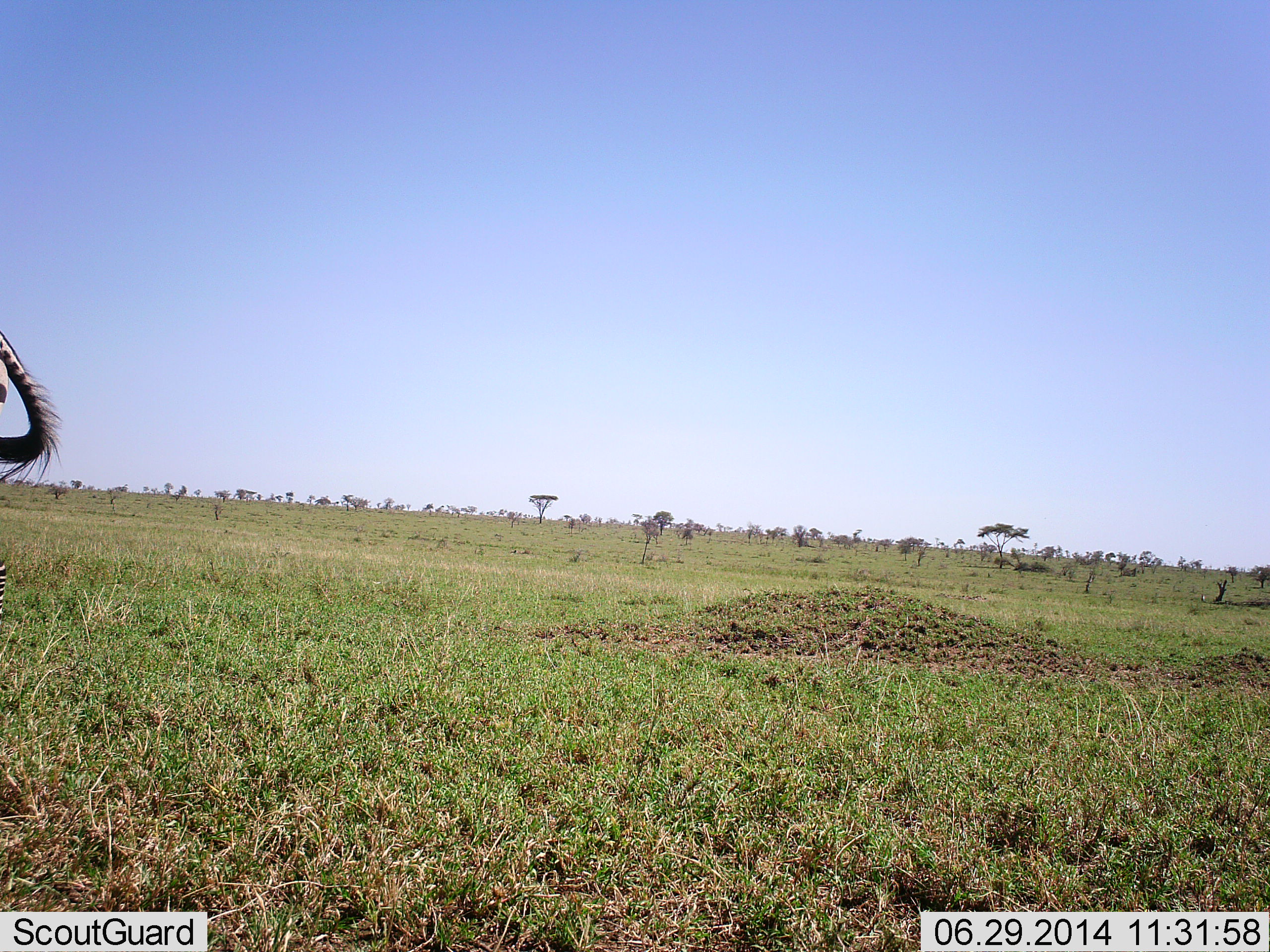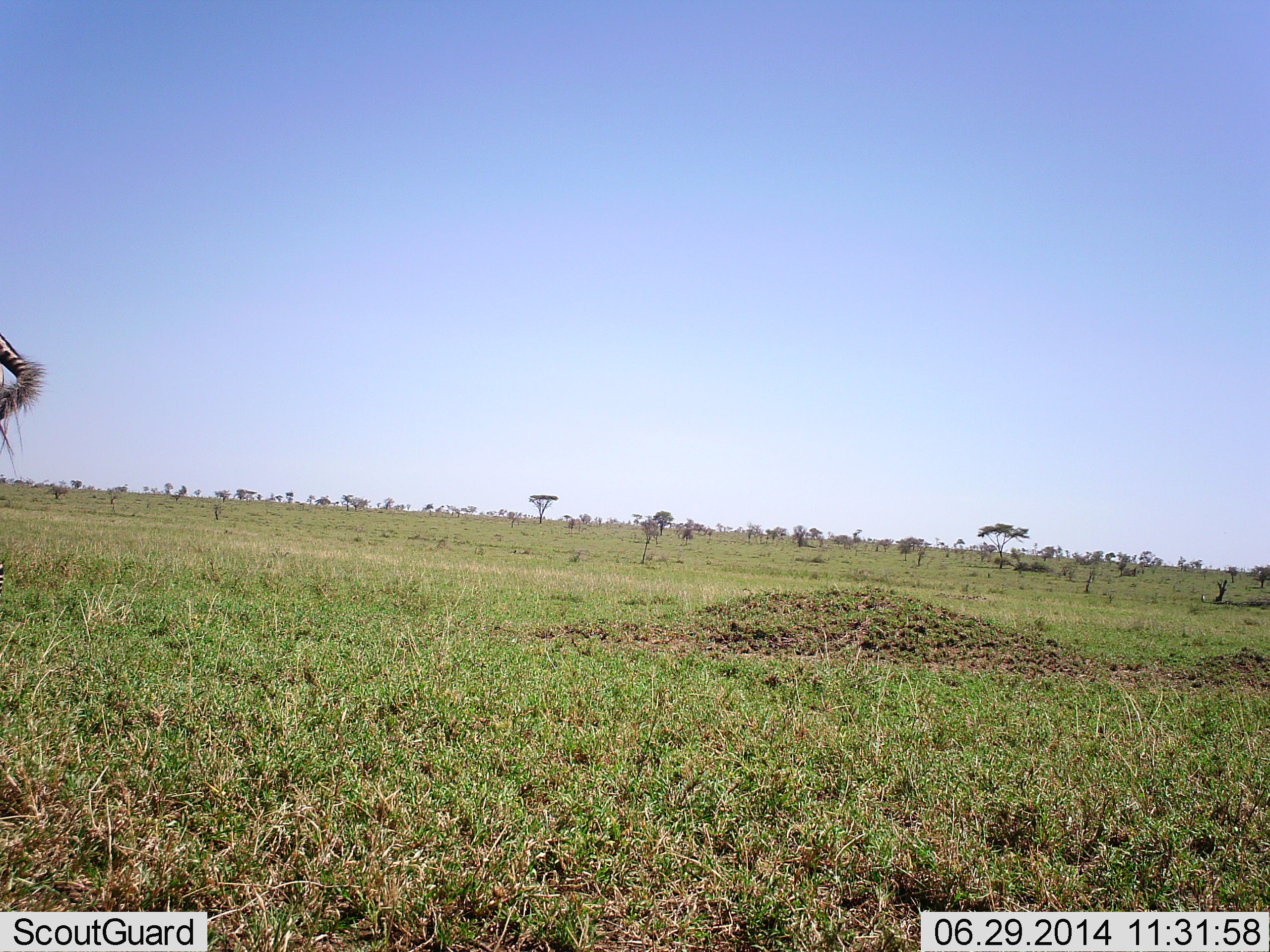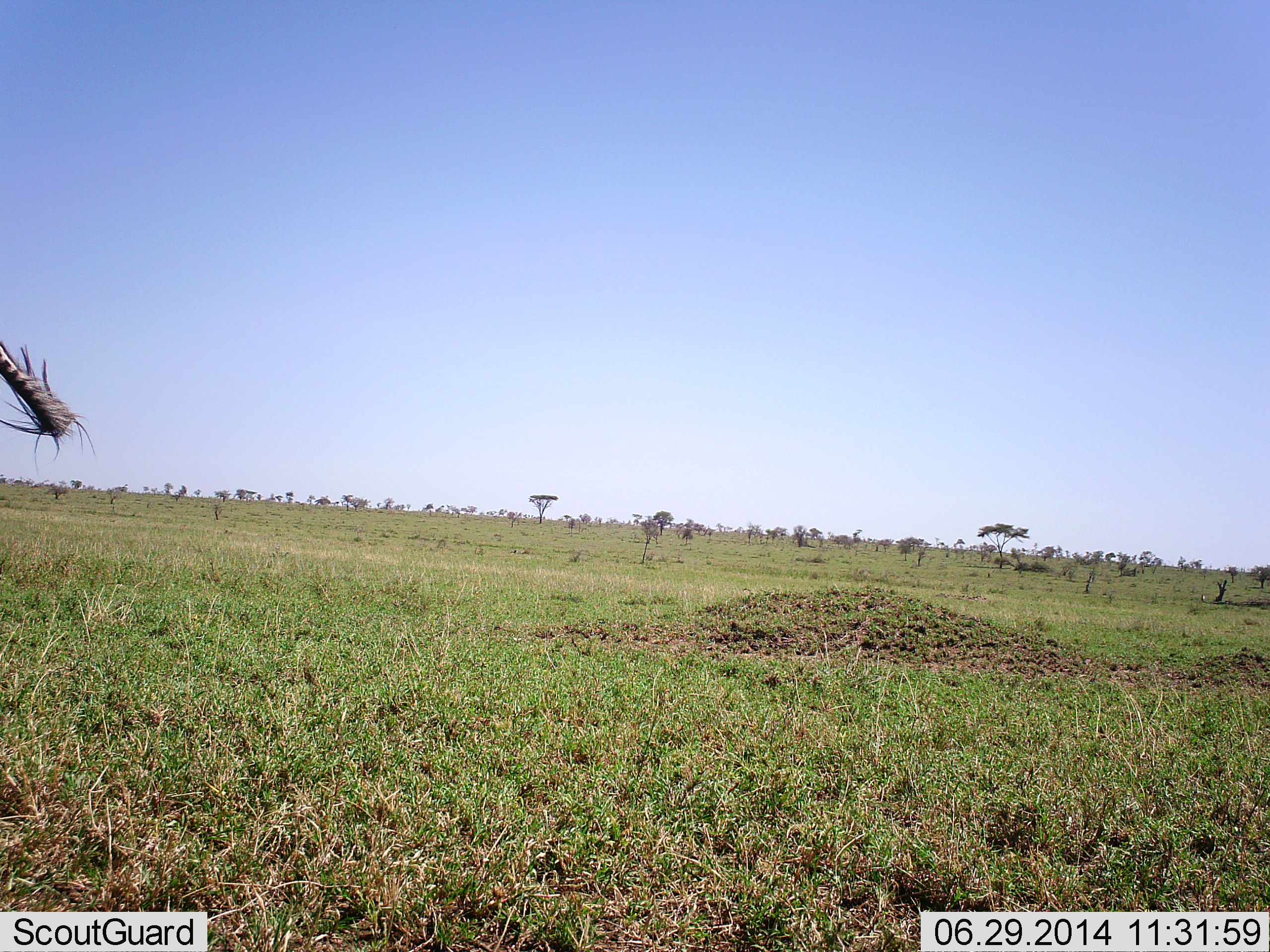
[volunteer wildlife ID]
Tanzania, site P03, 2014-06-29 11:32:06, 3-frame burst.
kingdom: Animalia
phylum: Chordata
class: Mammalia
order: Perissodactyla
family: Equidae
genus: Equus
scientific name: Equus quagga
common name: plains zebra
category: zebra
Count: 1.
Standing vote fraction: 100%.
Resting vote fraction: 0%.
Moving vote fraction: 0%.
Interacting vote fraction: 0%.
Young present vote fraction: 0%.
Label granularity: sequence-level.